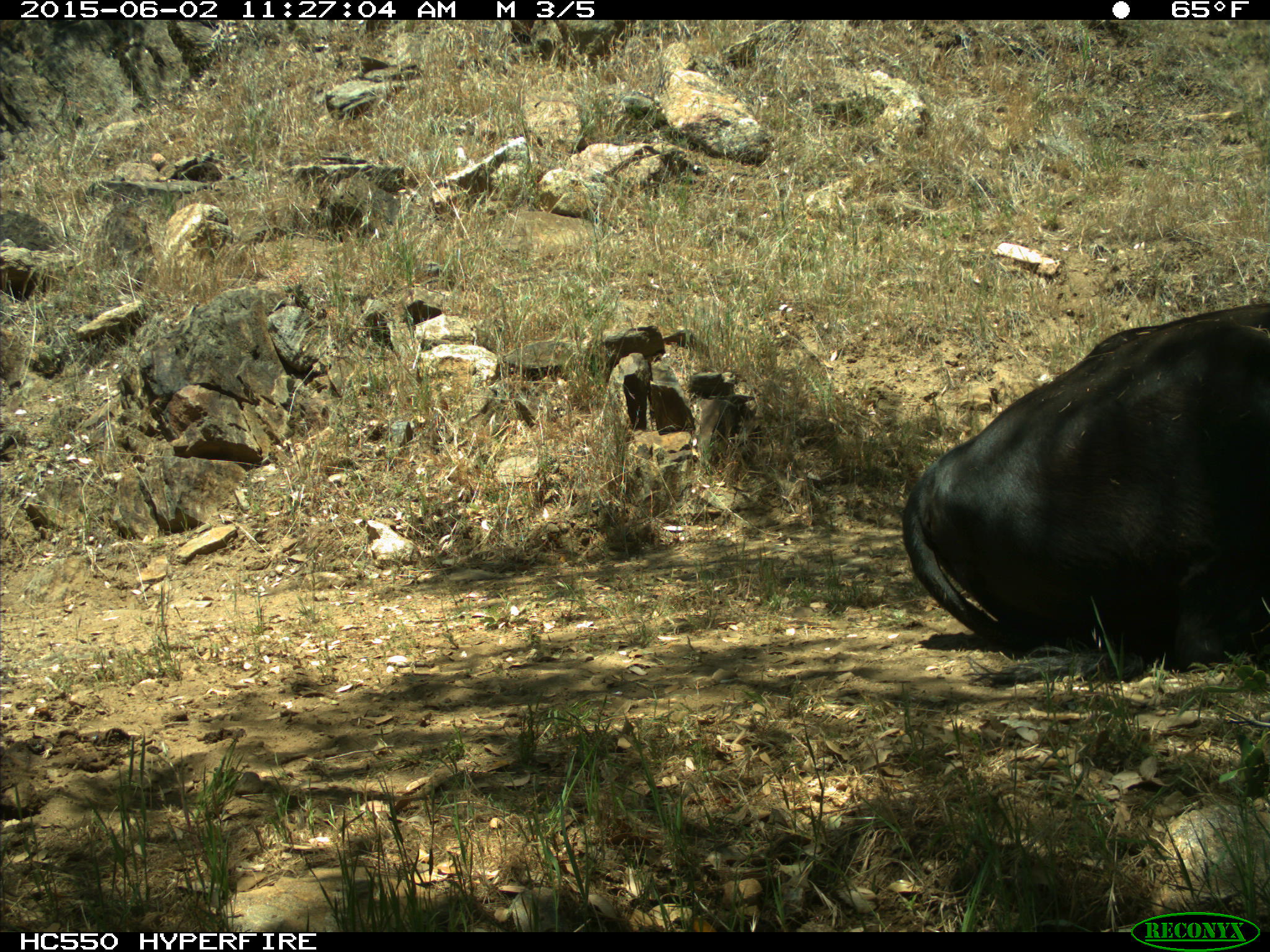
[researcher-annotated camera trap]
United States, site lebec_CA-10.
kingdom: Animalia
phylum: Chordata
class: Mammalia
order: Artiodactyla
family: Bovidae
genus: Bos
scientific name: Bos taurus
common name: domestic cow